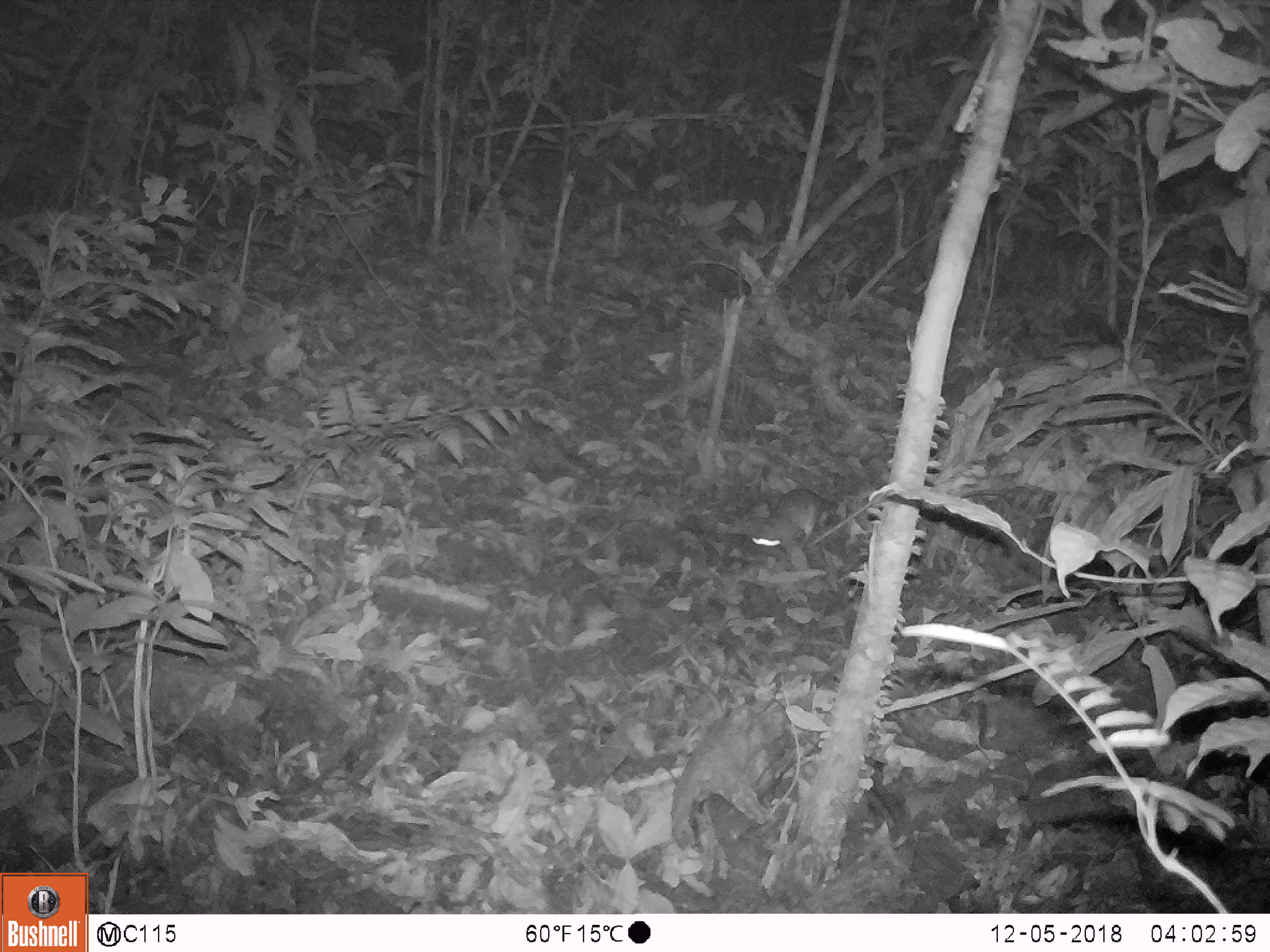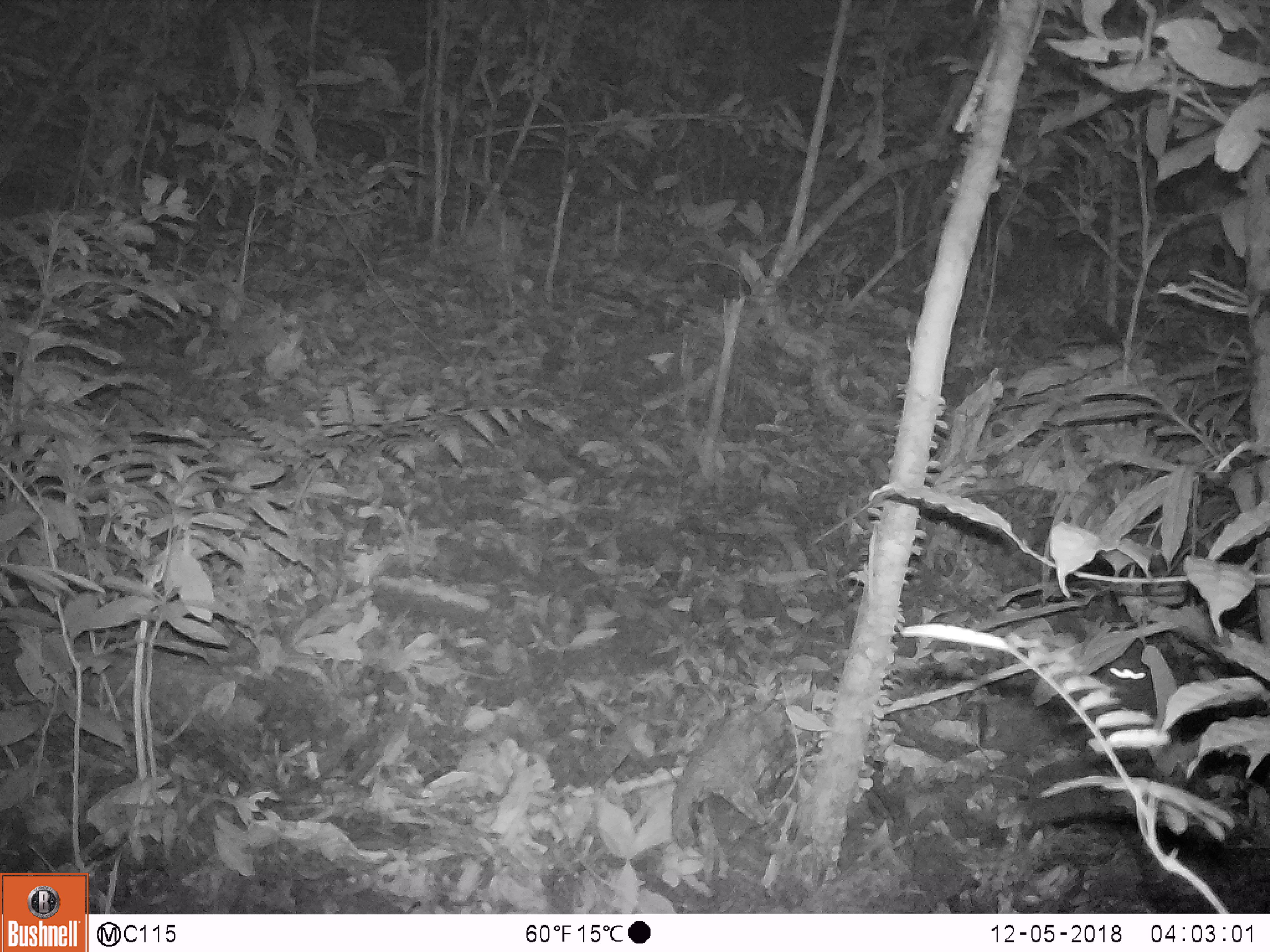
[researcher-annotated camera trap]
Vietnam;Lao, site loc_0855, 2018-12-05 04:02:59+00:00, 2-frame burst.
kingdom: Animalia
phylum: Chordata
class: Mammalia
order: Rodentia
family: Muridae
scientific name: Muridae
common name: old-world mice and rats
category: unidentified murid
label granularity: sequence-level